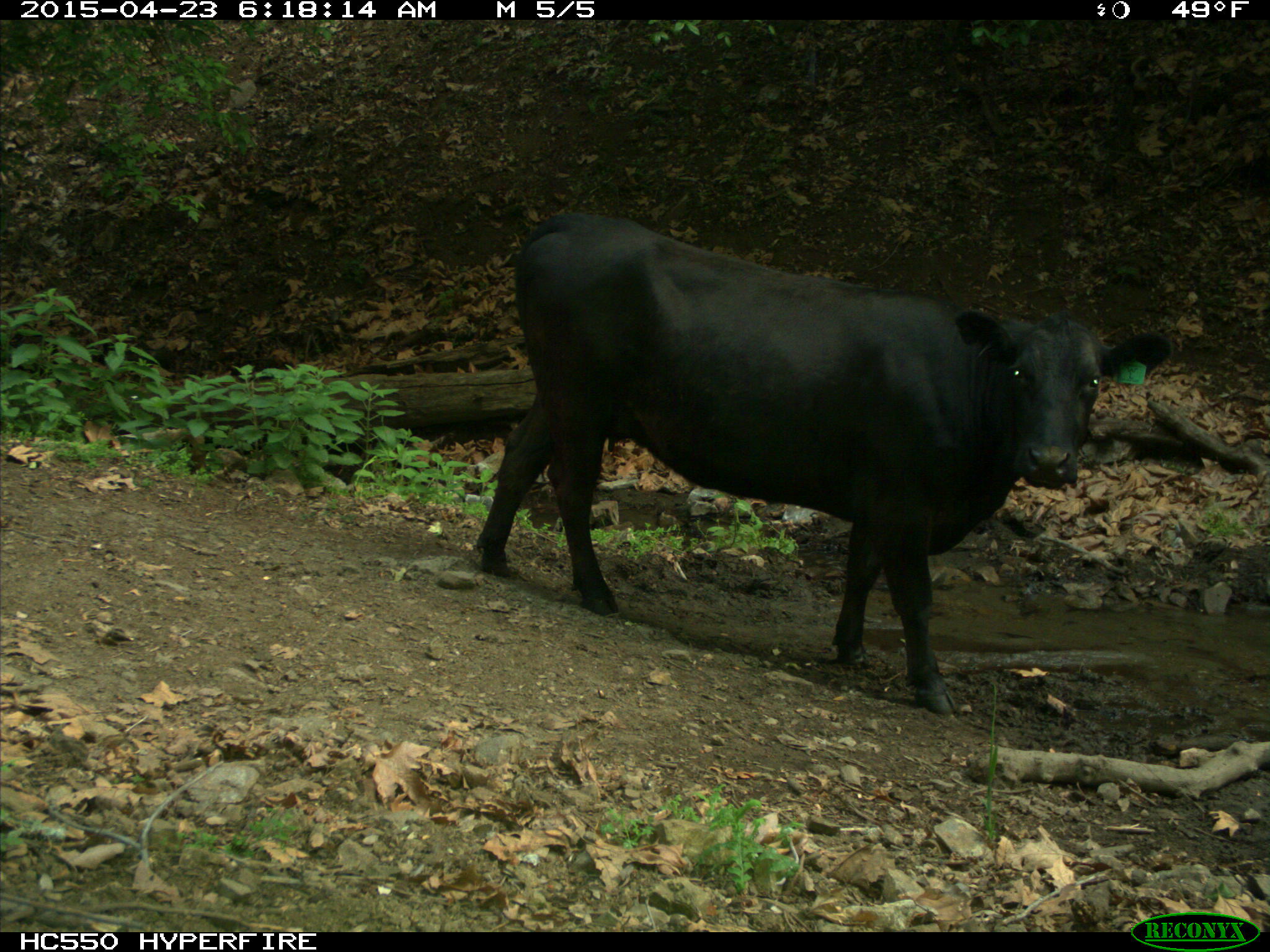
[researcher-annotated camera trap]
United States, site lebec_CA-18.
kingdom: Animalia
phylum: Chordata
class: Mammalia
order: Artiodactyla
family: Bovidae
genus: Bos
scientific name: Bos taurus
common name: domestic cow